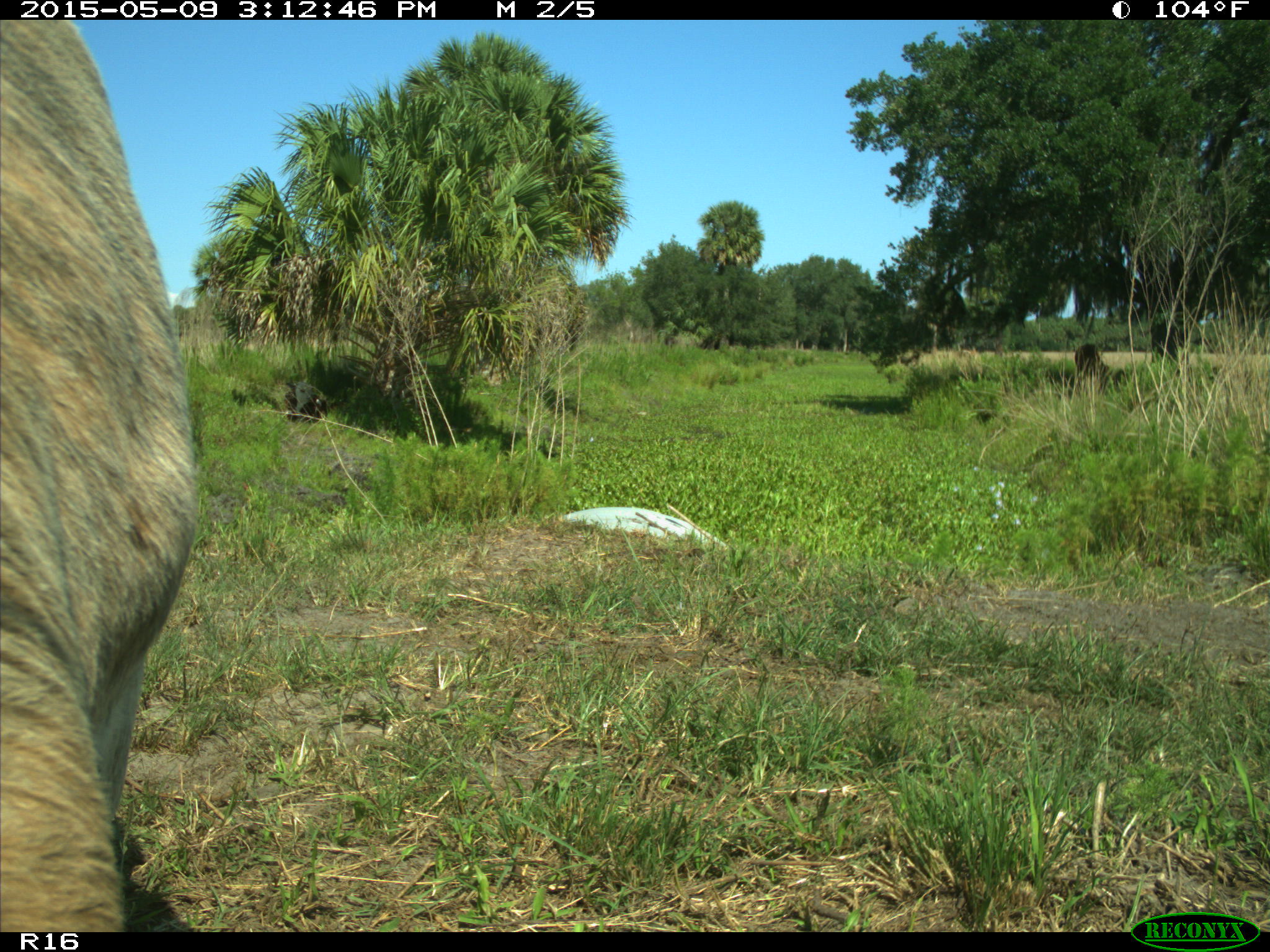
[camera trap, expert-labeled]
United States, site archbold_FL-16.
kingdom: Animalia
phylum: Chordata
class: Mammalia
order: Artiodactyla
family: Bovidae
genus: Bos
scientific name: Bos taurus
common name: domestic cow